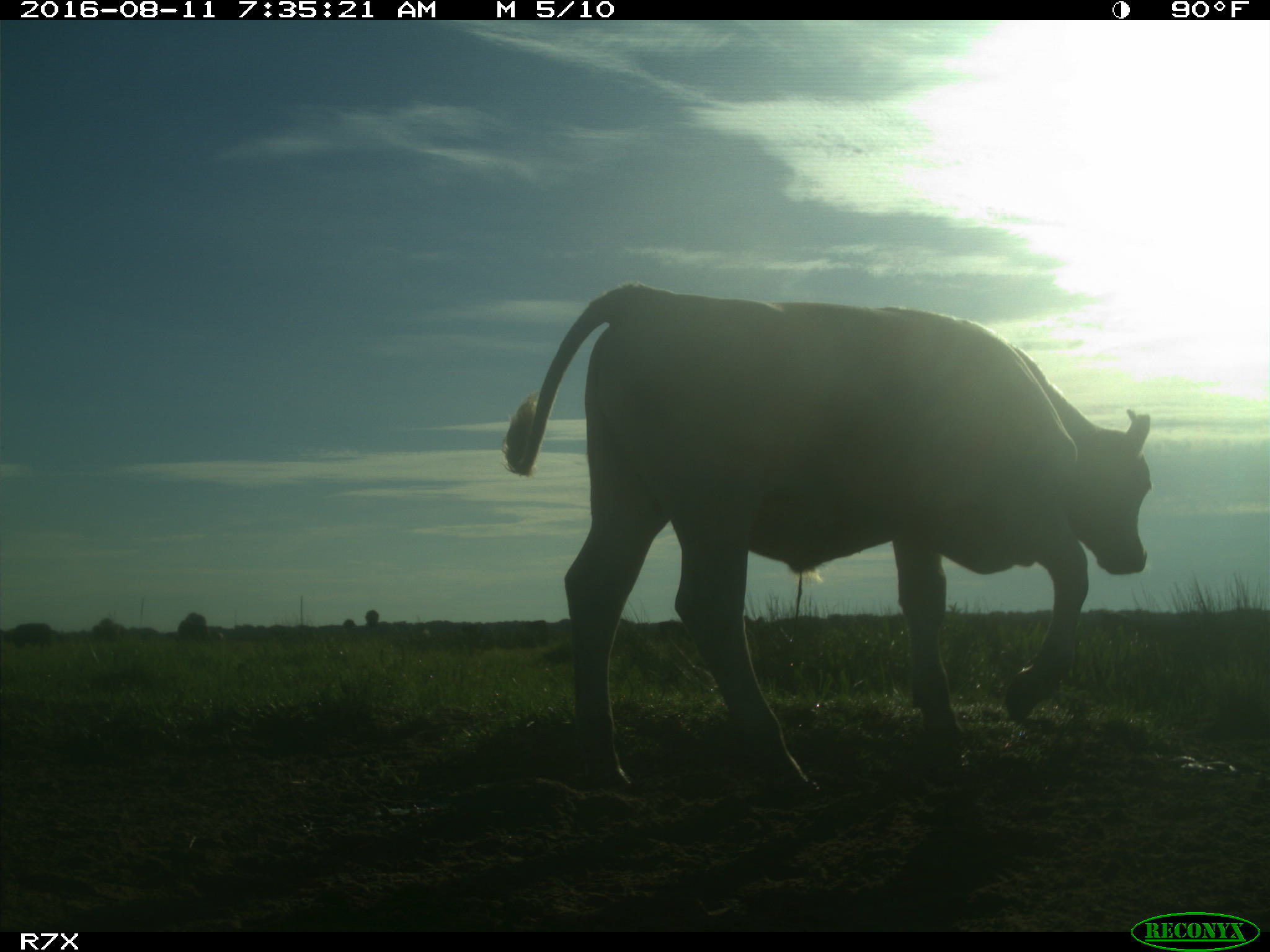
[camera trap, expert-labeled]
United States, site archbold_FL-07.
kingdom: Animalia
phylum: Chordata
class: Mammalia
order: Artiodactyla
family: Bovidae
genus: Bos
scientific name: Bos taurus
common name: domestic cow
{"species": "Bos taurus (domestic cow)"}